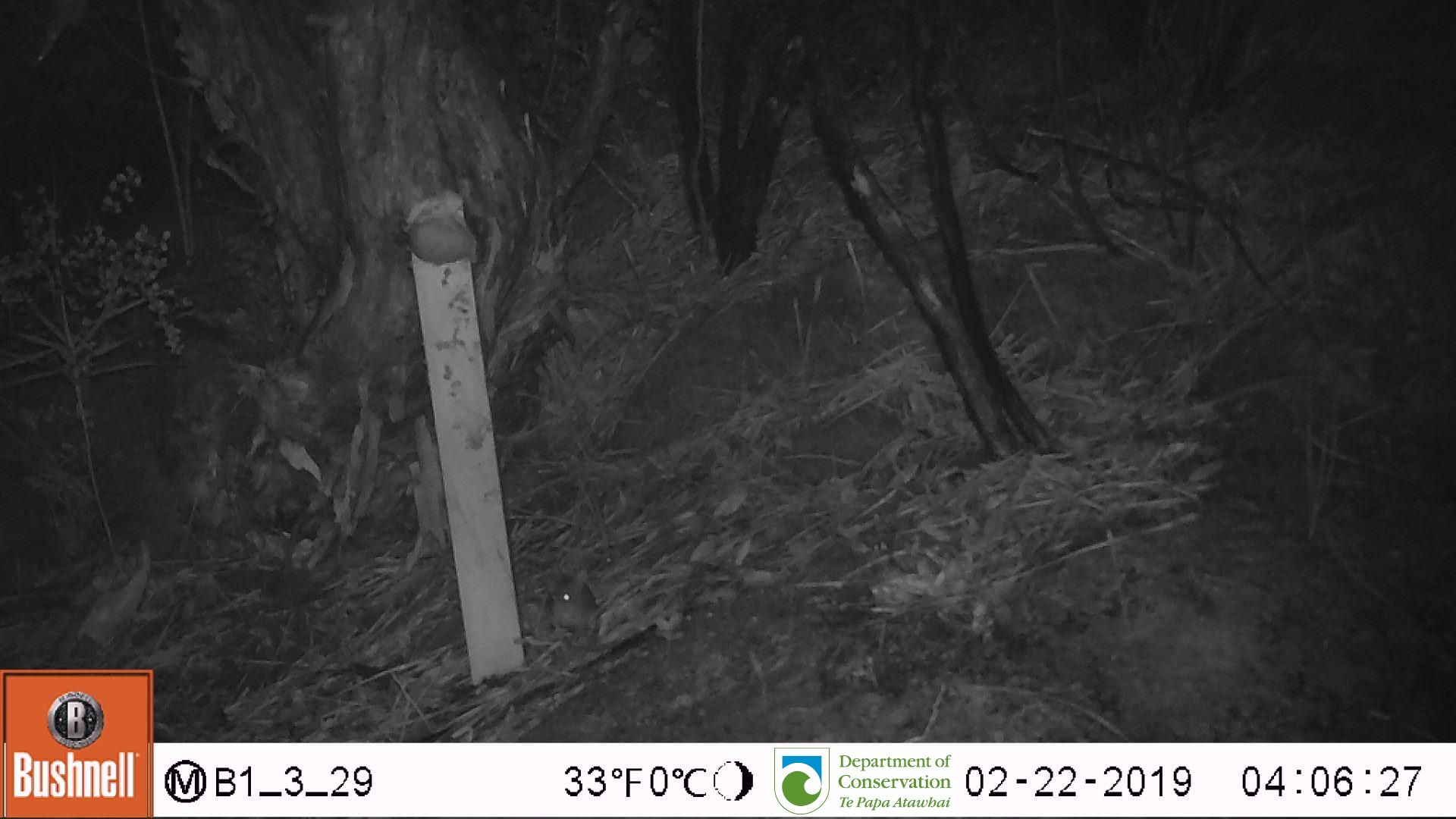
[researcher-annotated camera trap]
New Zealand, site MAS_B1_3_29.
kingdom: Animalia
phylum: Chordata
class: Mammalia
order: Rodentia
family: Muridae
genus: Mus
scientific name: Mus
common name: mouse